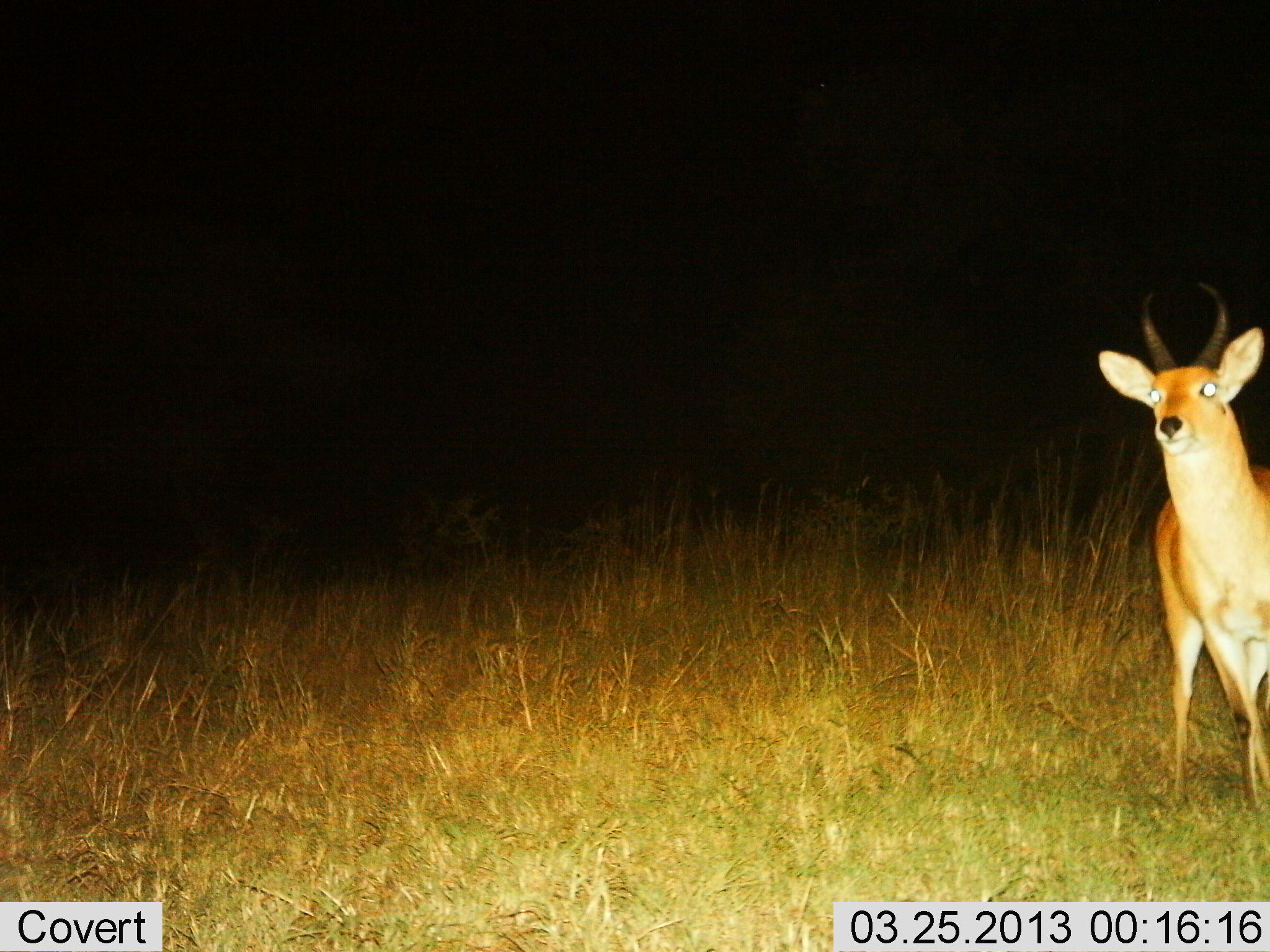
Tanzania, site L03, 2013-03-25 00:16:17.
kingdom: Animalia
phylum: Chordata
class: Mammalia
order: Artiodactyla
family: Bovidae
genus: Redunca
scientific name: Redunca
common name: reedbuck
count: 1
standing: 100%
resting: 0%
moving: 0%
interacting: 0%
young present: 0%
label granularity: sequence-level